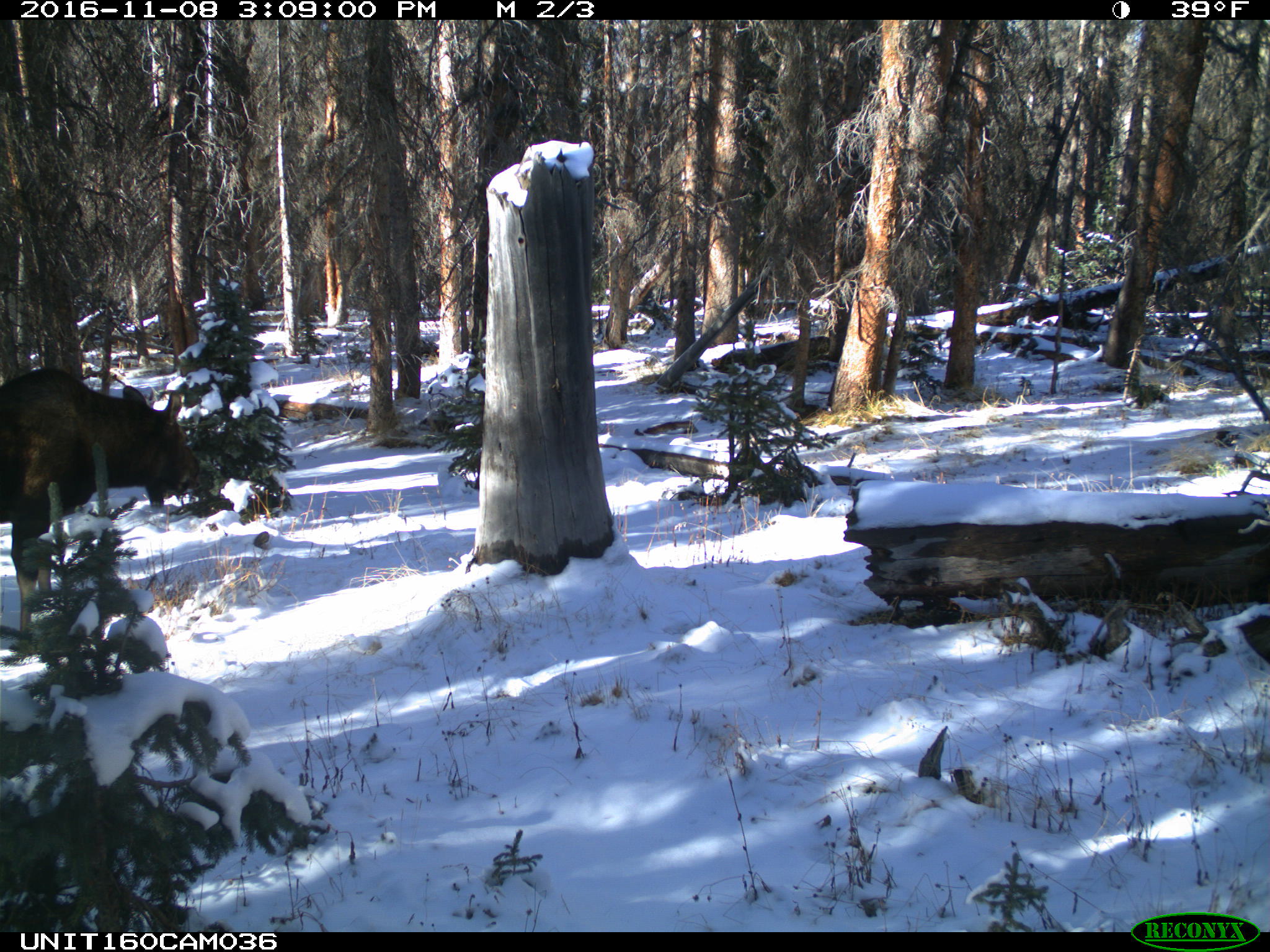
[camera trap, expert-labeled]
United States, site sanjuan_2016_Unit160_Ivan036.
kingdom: Animalia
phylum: Chordata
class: Mammalia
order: Artiodactyla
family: Cervidae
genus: Alces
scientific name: Alces alces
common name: moose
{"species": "Alces alces (moose)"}